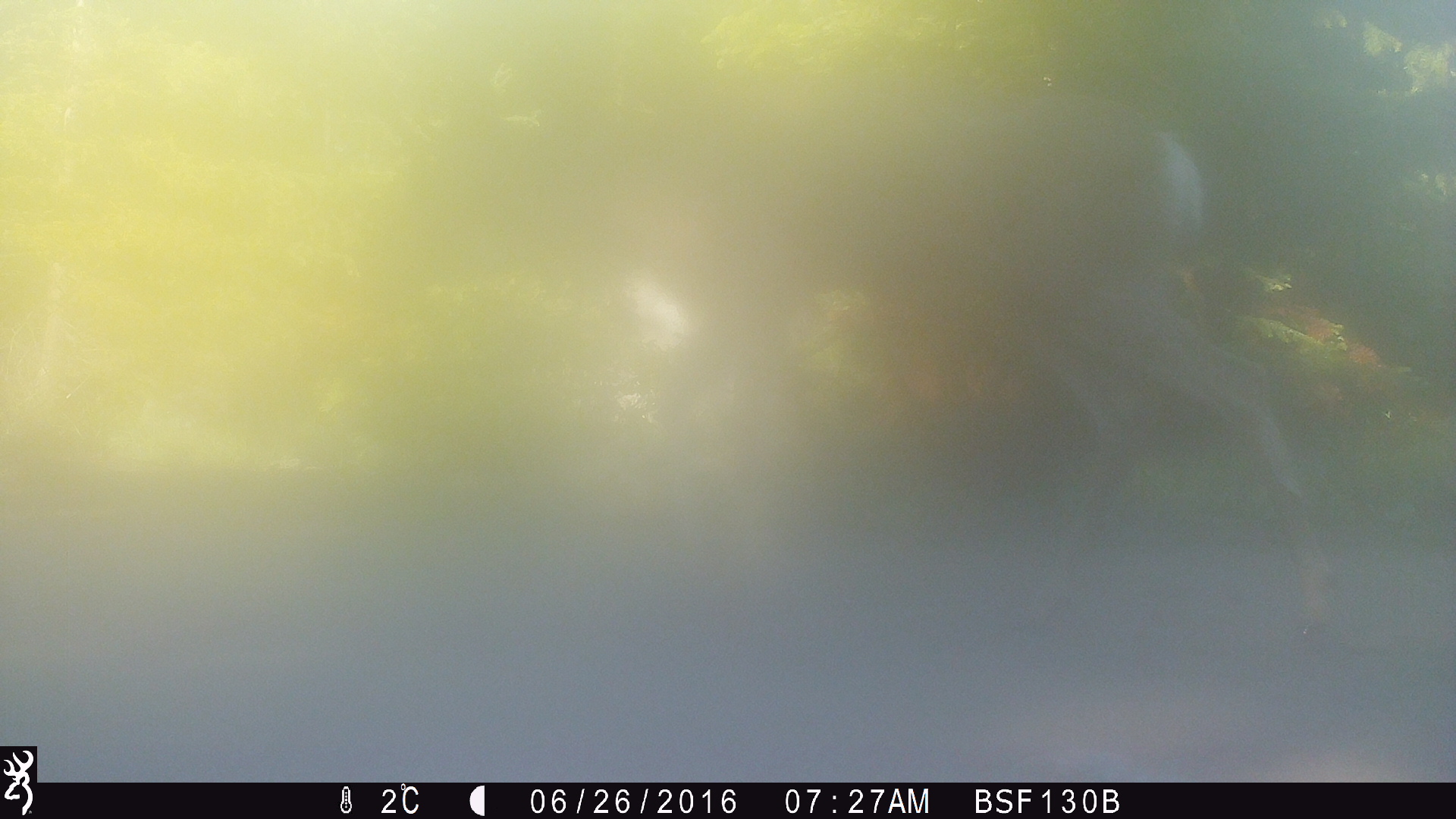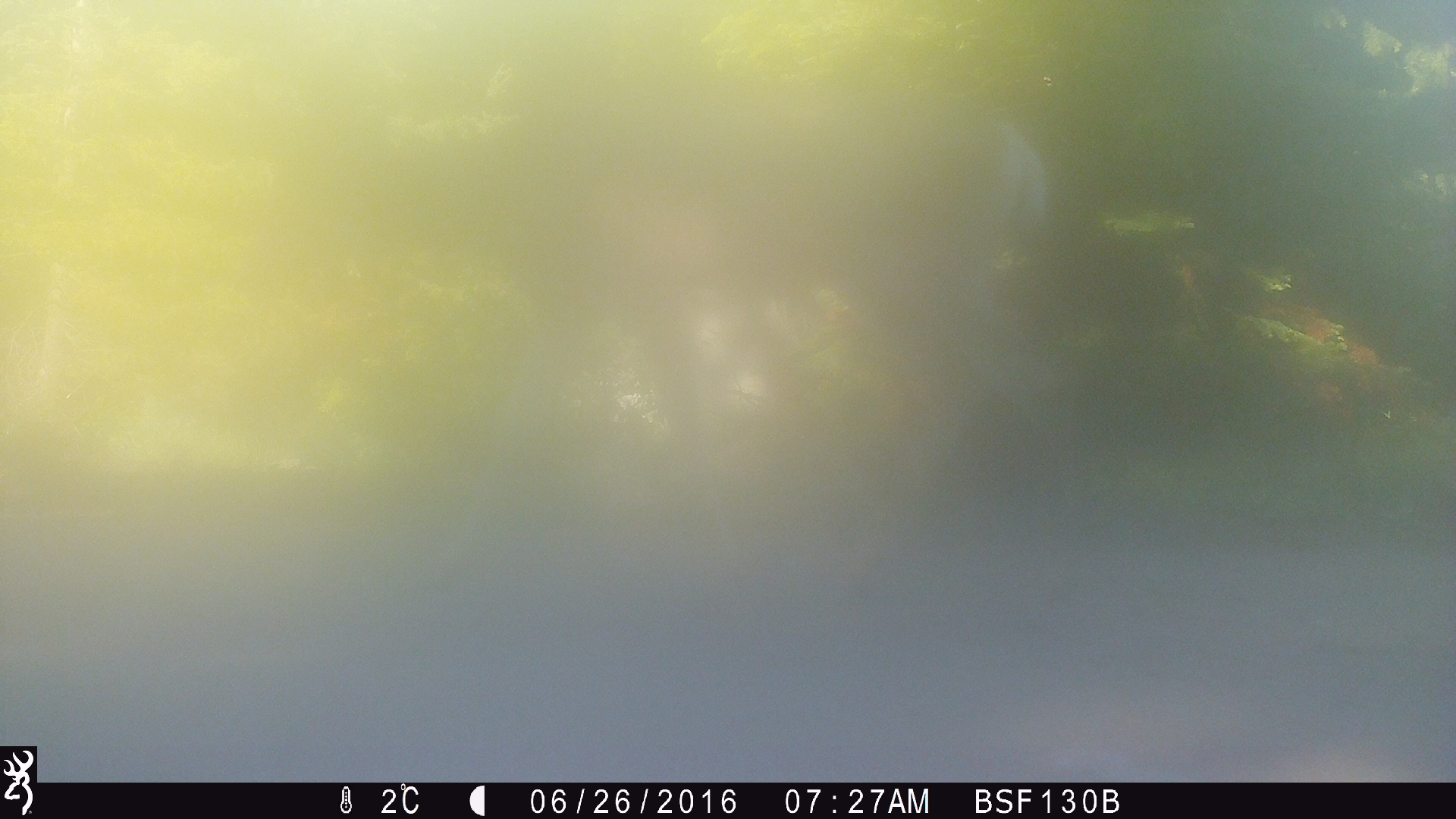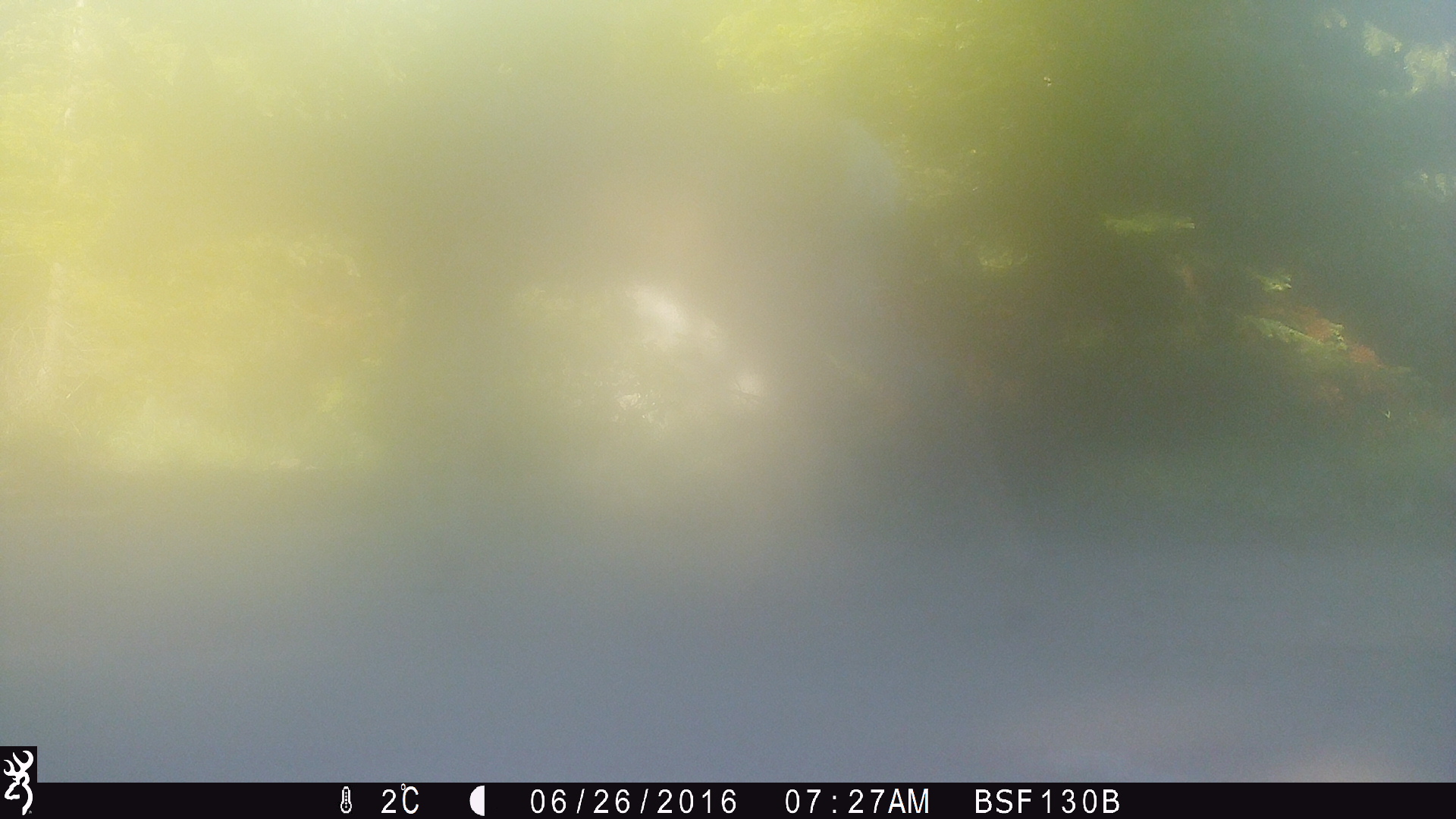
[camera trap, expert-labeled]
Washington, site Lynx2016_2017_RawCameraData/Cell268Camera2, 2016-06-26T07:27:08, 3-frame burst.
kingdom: Animalia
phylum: Chordata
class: Mammalia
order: Artiodactyla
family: Cervidae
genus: Odocoileus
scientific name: Odocoileus hemionus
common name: mule deer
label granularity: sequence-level